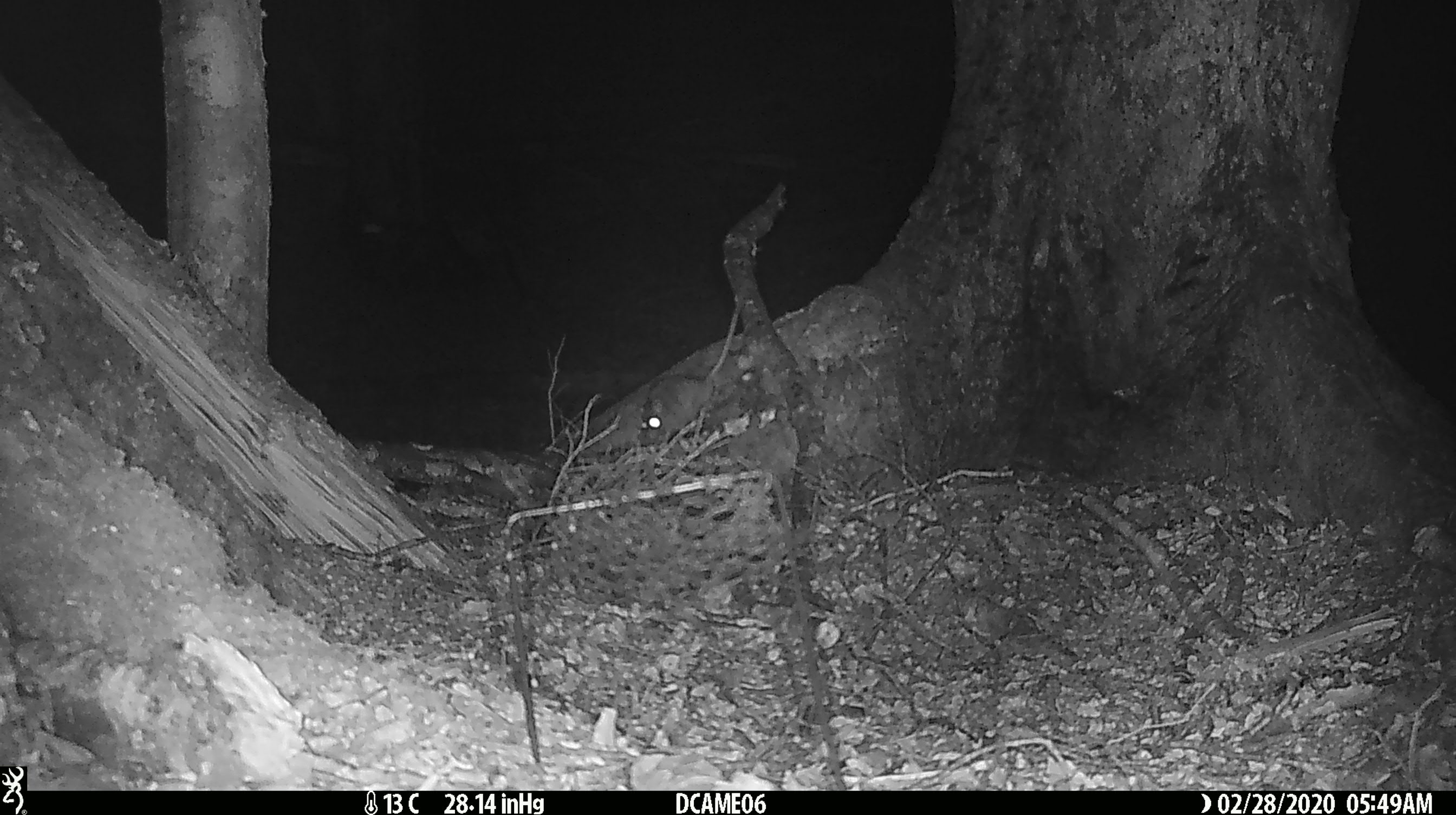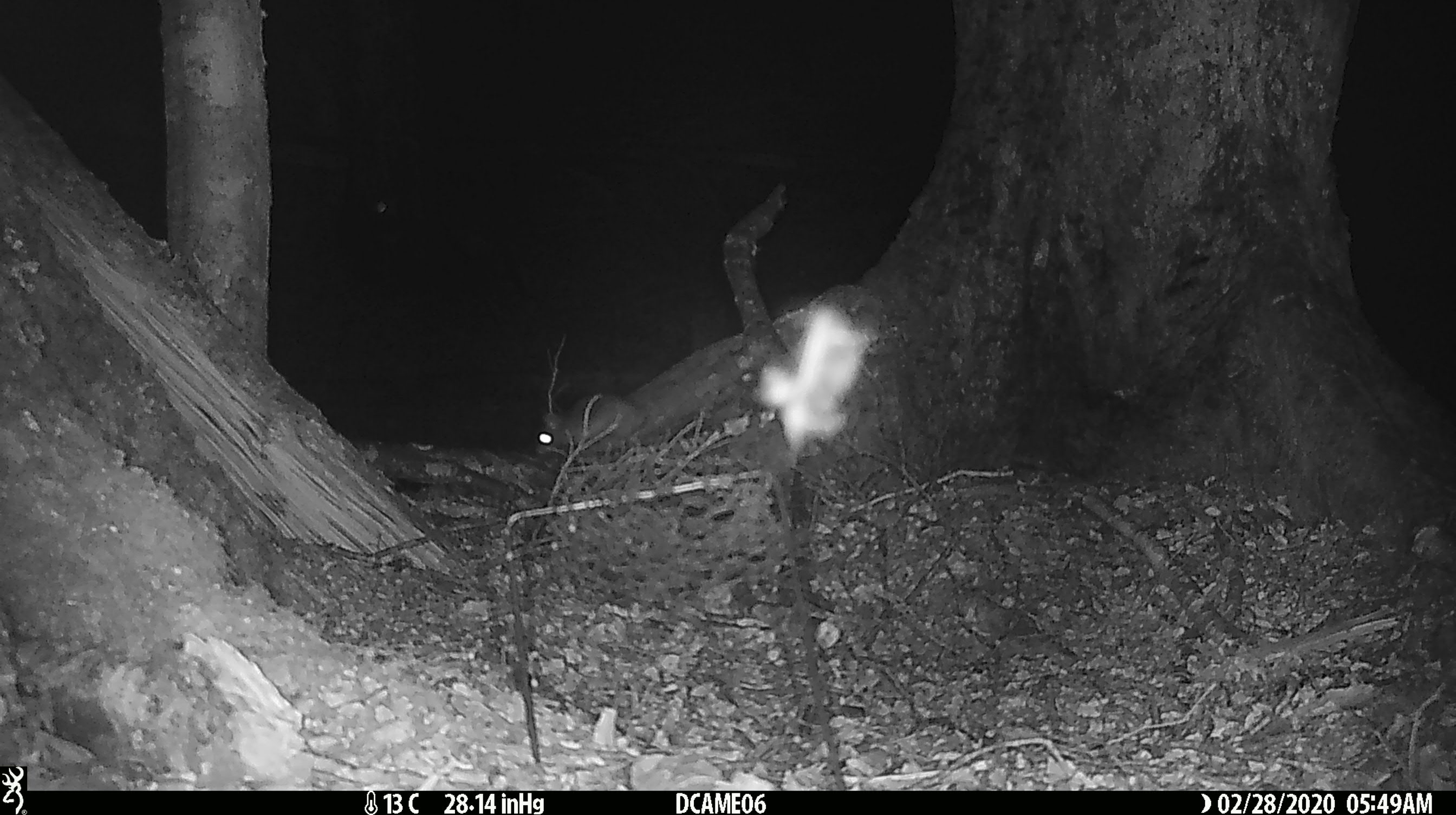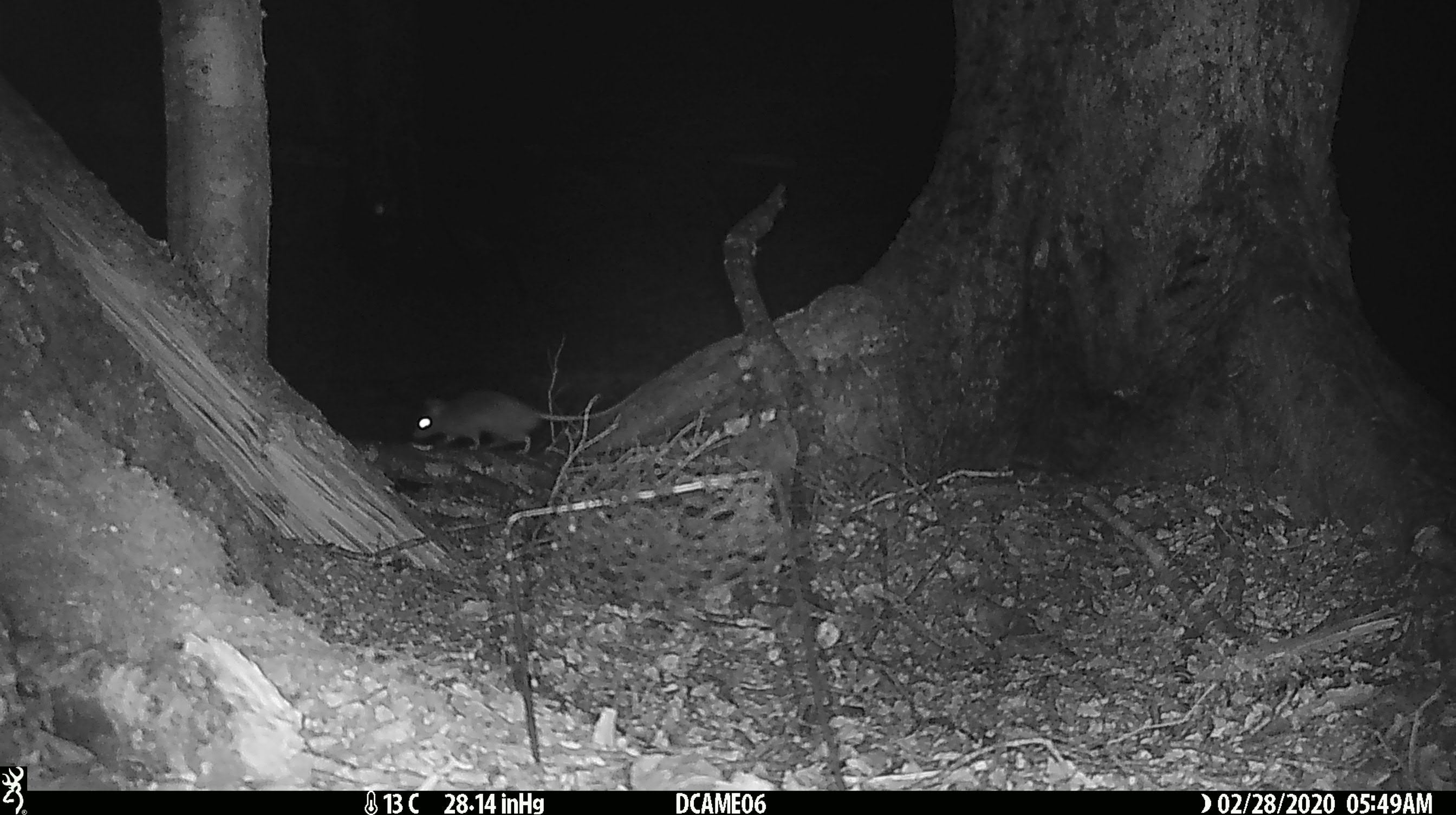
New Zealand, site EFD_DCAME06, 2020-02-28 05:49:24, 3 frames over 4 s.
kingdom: Animalia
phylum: Chordata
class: Mammalia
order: Rodentia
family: Muridae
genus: Rattus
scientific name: Rattus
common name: rat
Rat (Rattus).